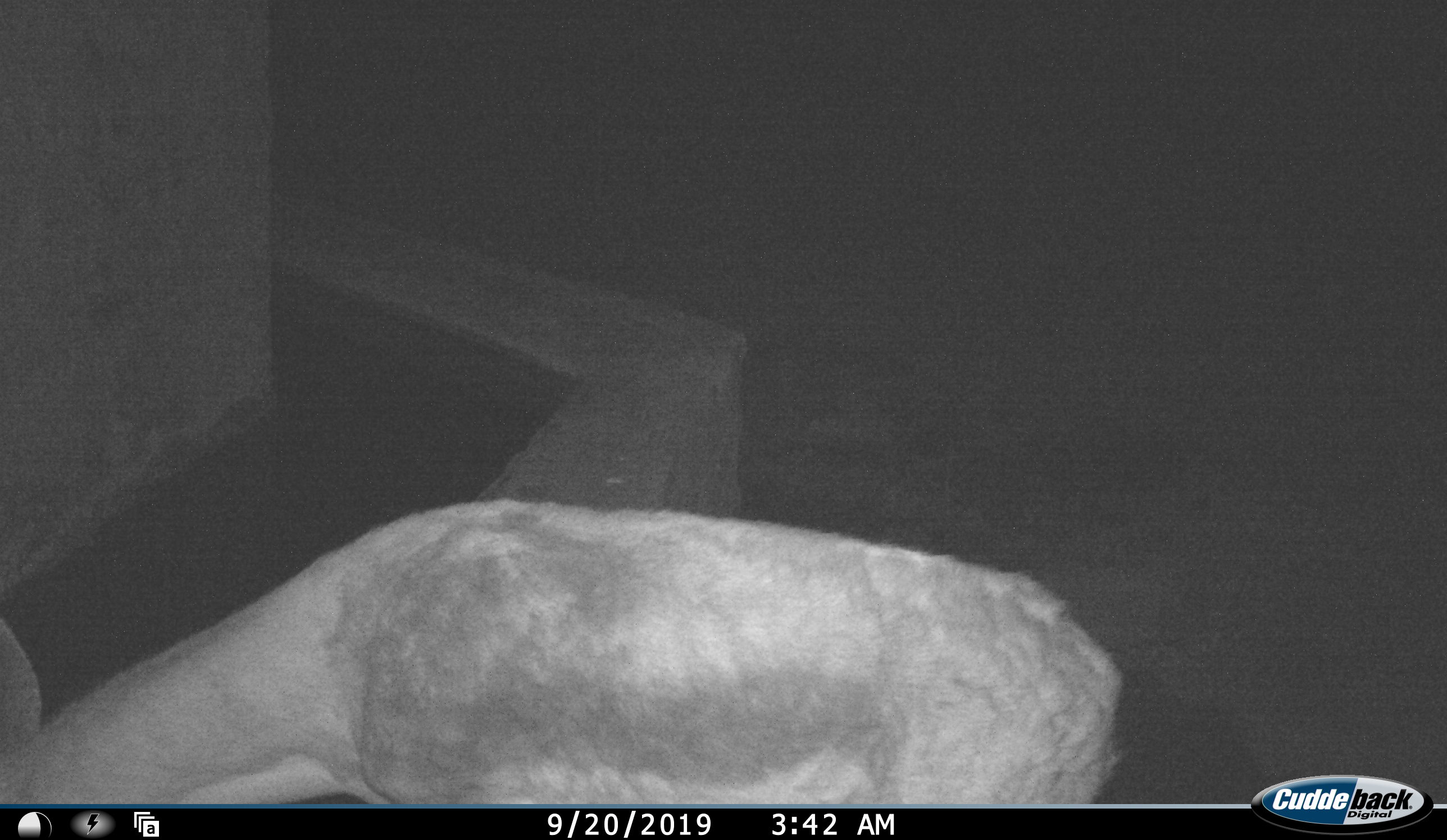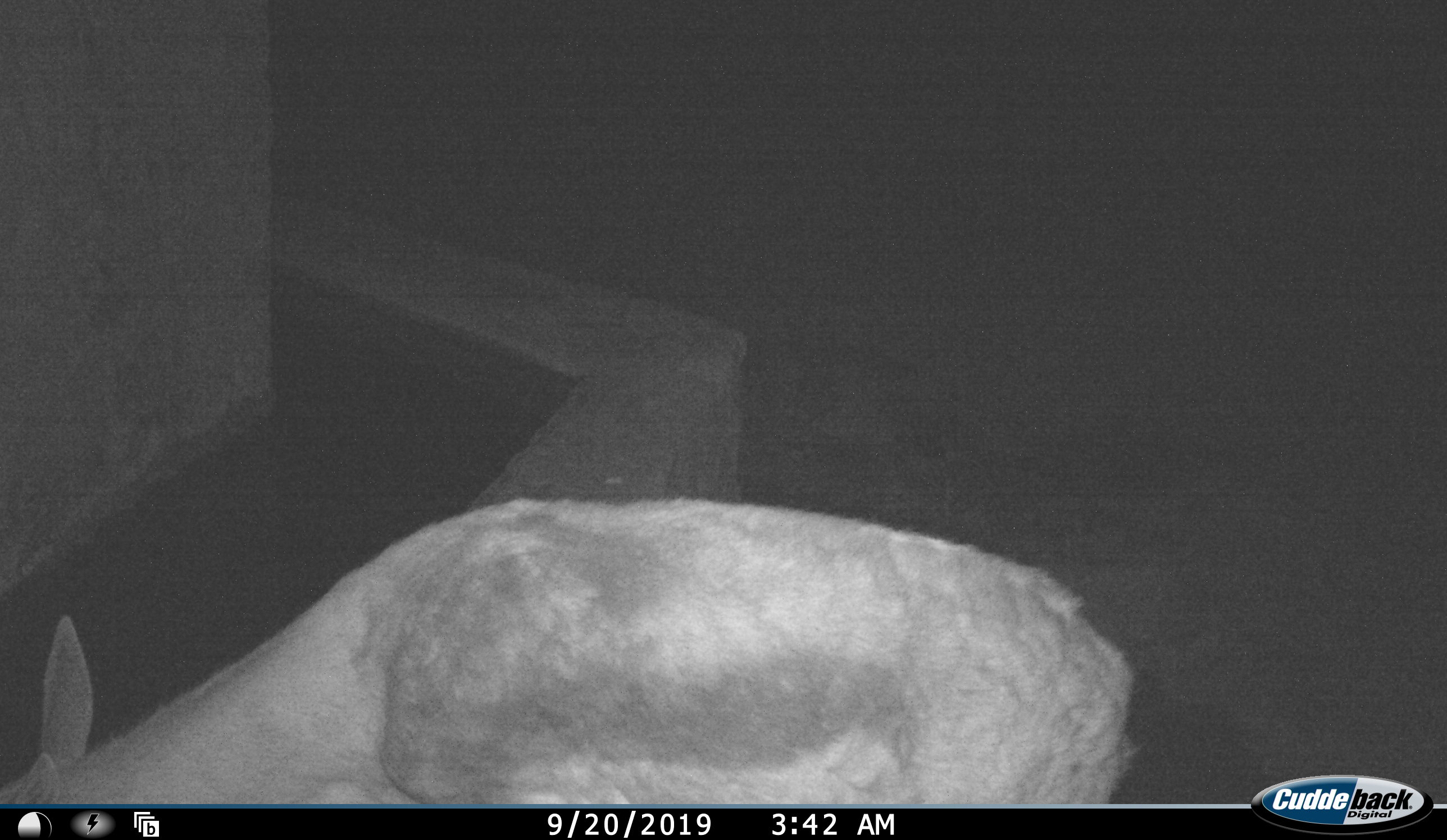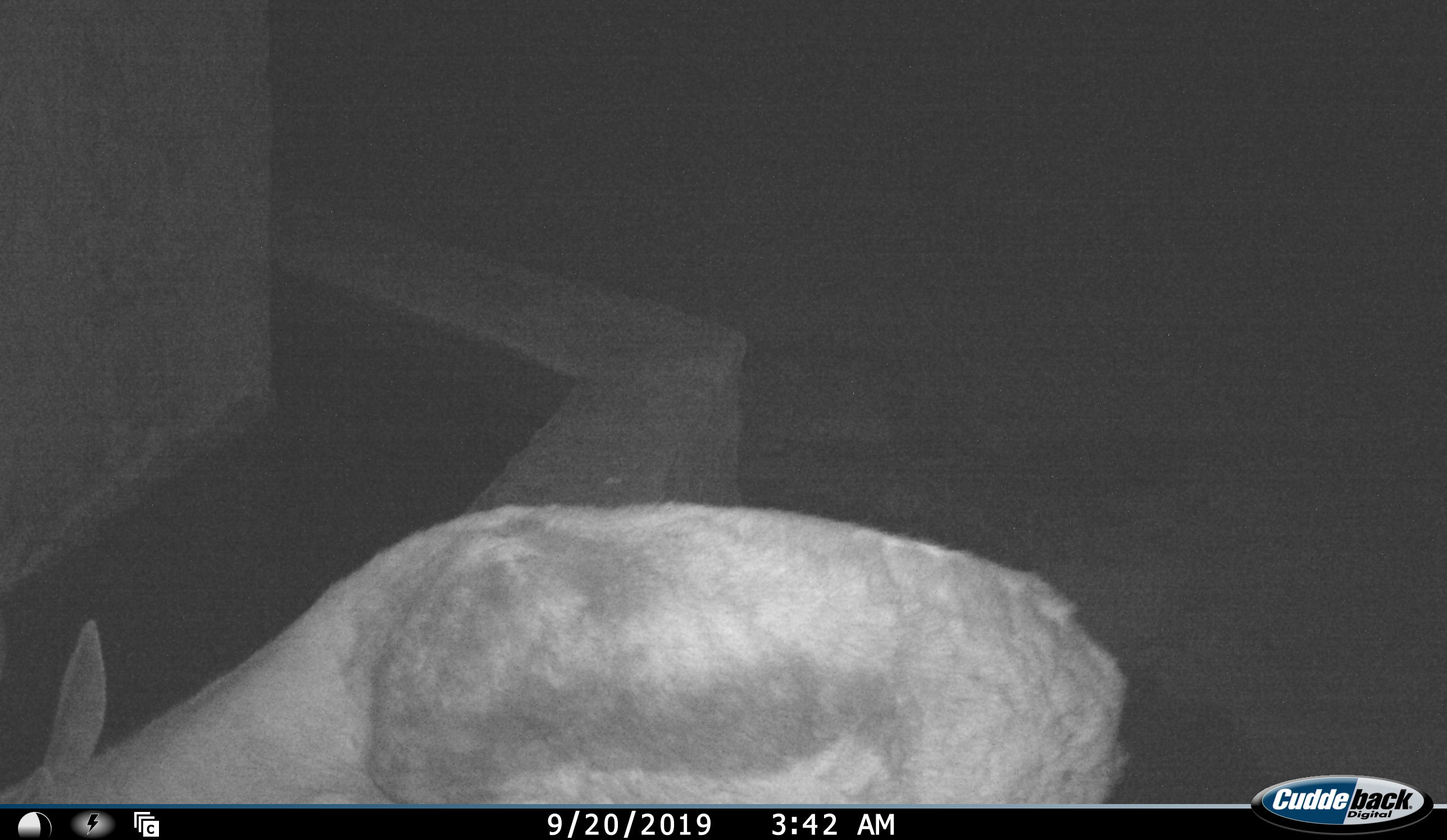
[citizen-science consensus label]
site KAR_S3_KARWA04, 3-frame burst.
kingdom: Animalia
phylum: Chordata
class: Mammalia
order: Artiodactyla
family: Bovidae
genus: Antidorcas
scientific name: Antidorcas marsupialis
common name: springbok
Springbok (Antidorcas marsupialis), count 1. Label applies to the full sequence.